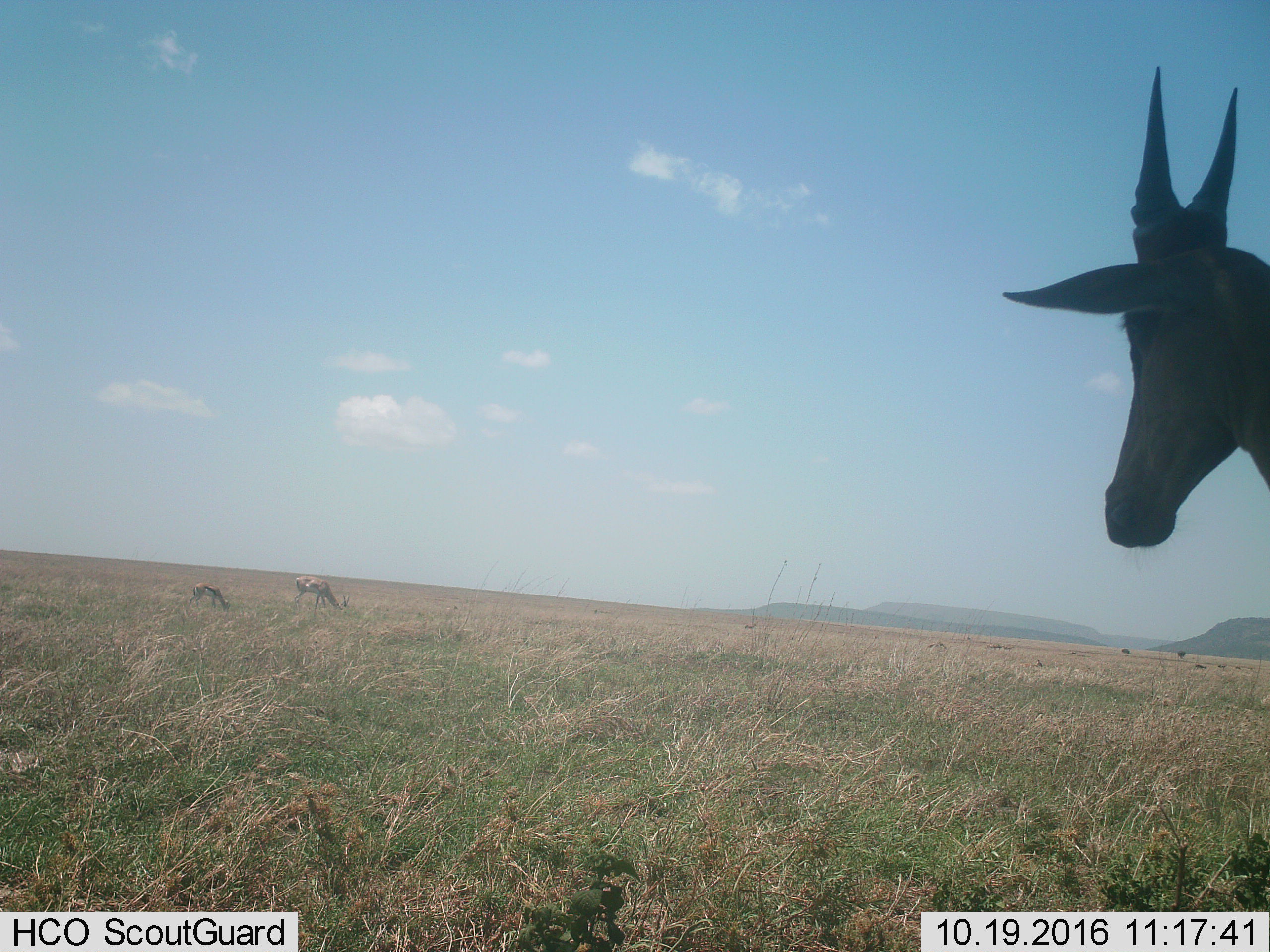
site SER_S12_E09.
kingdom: Animalia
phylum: Chordata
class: Mammalia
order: Artiodactyla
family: Bovidae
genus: Eudorcas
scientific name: Eudorcas thomsonii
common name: thomson's gazelle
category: gazellethomsons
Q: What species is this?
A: Gazellethomsons (thomson's gazelle) (Eudorcas thomsonii).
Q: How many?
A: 3.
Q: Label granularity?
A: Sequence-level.